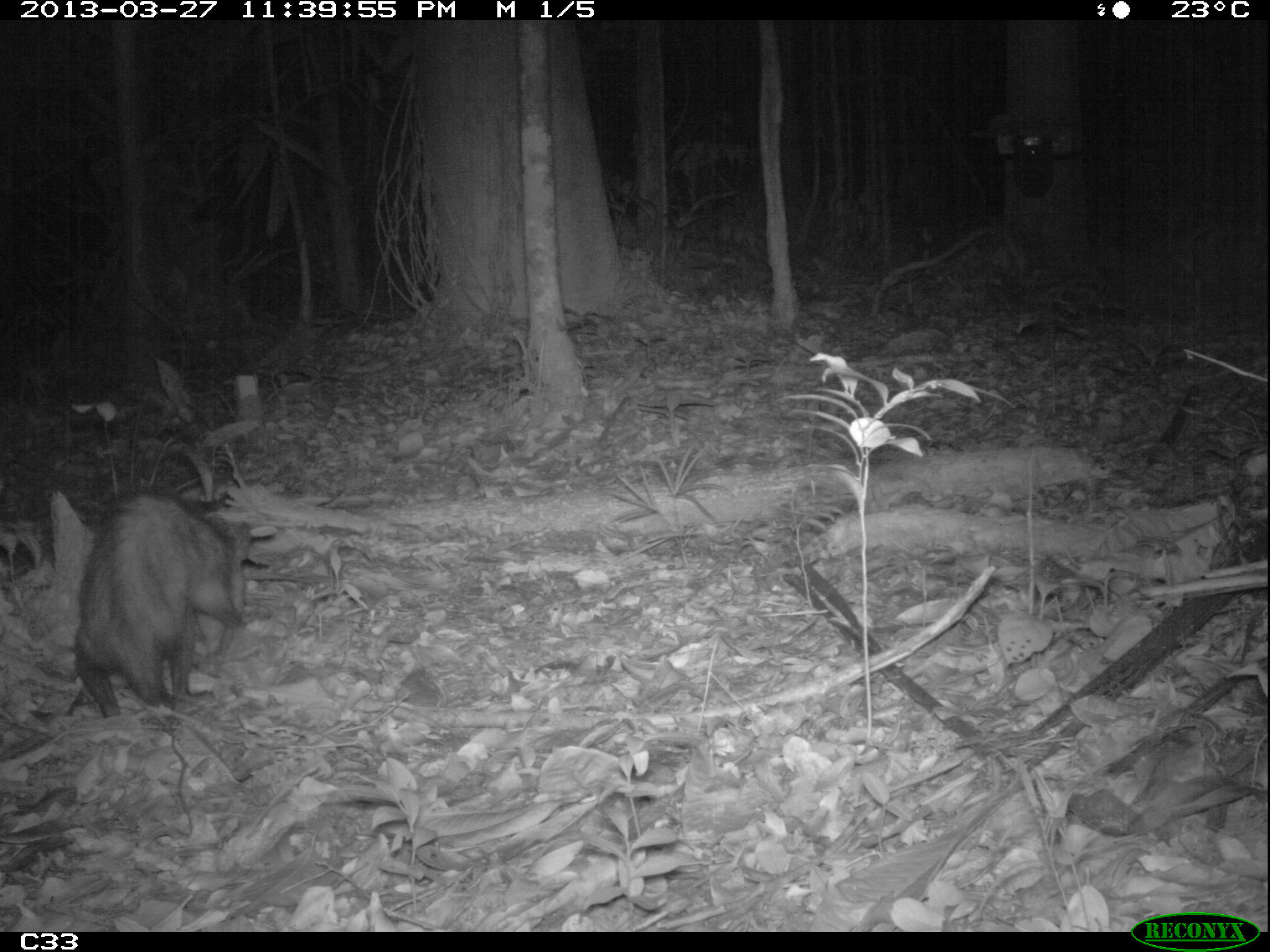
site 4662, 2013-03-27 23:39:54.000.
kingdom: Animalia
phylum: Chordata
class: Mammalia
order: Didelphimorphia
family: Didelphidae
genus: Didelphis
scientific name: Didelphis marsupialis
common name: southern opossum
Didelphis marsupialis (southern opossum), count 1, age adult.